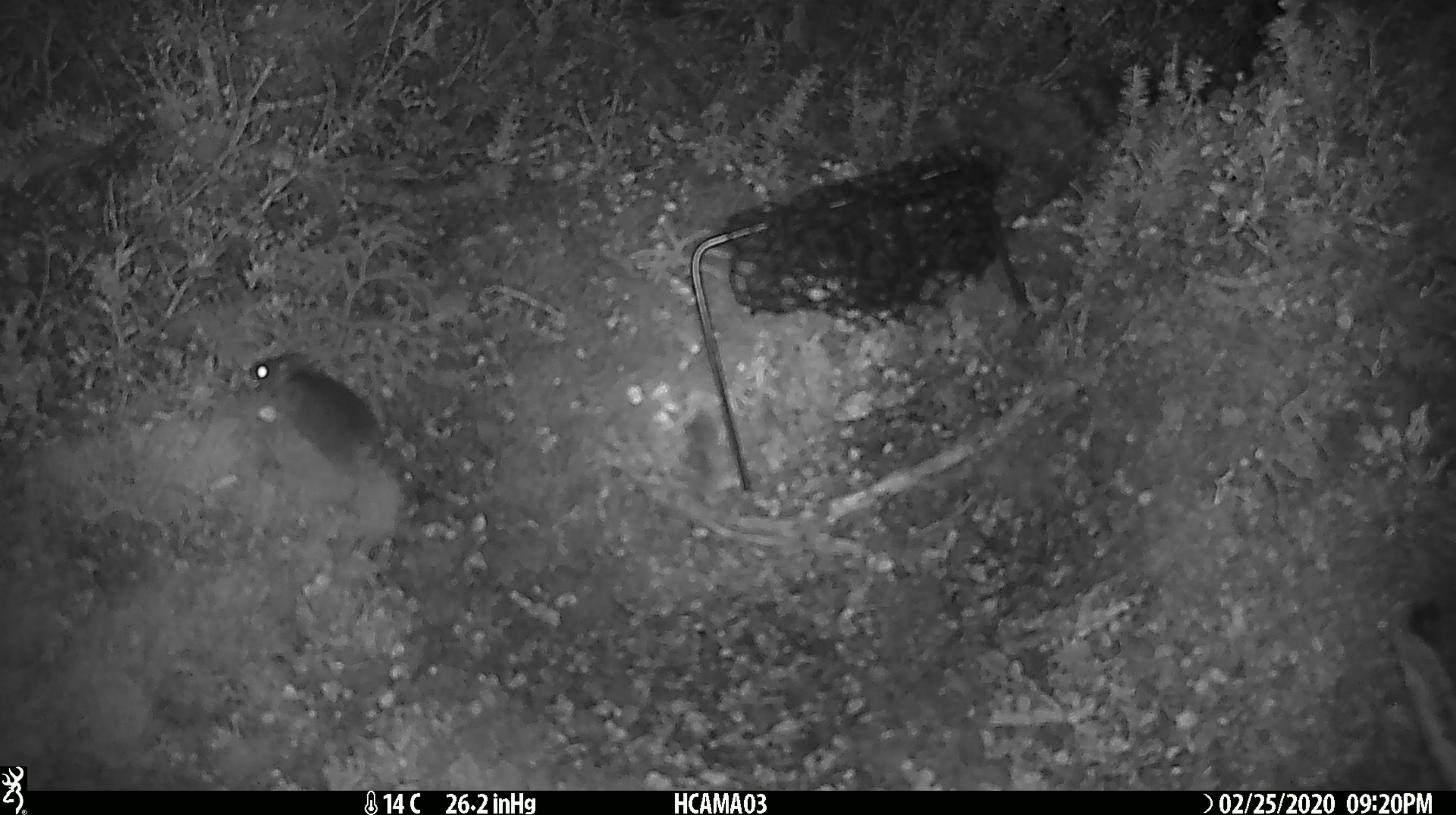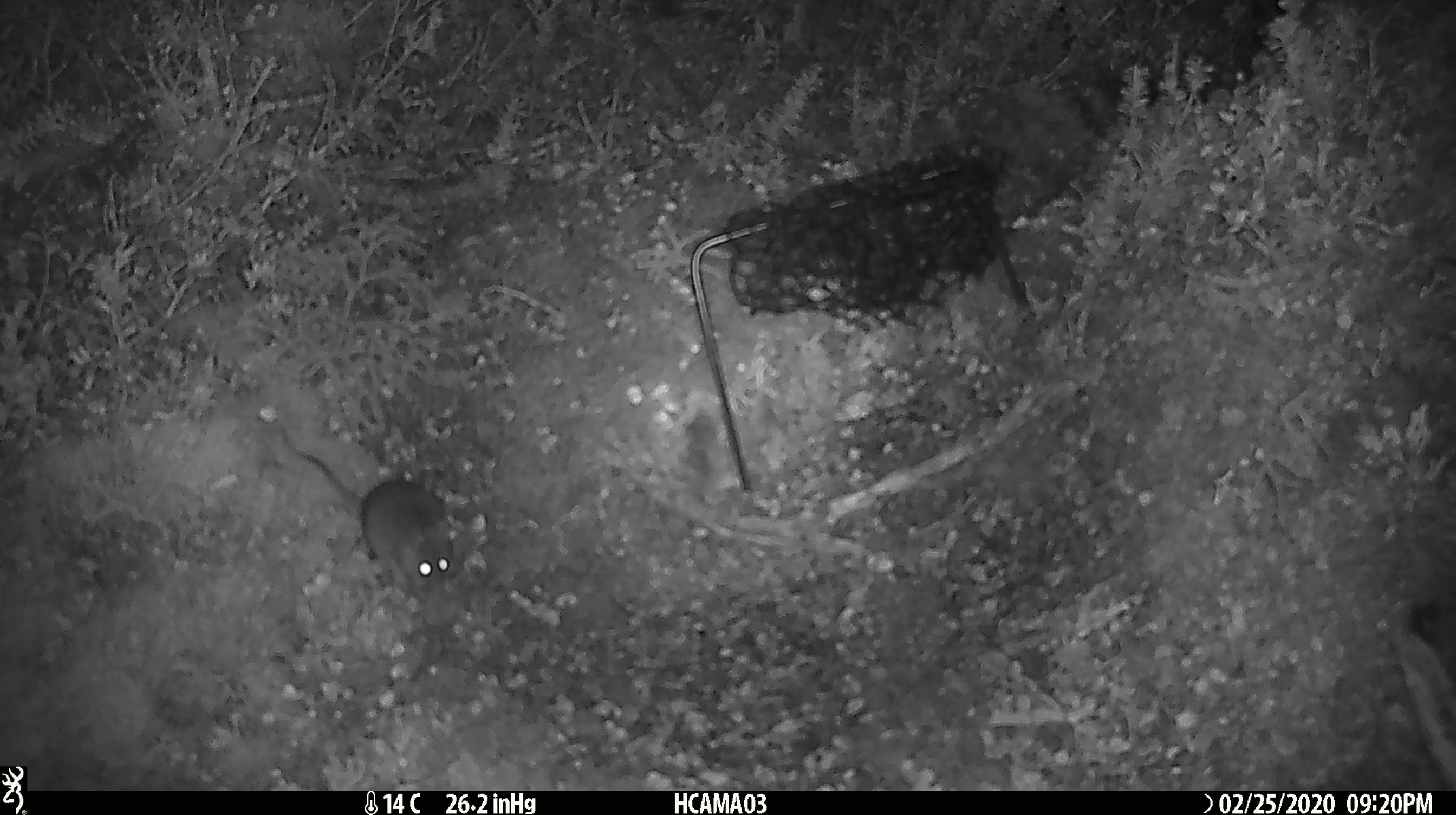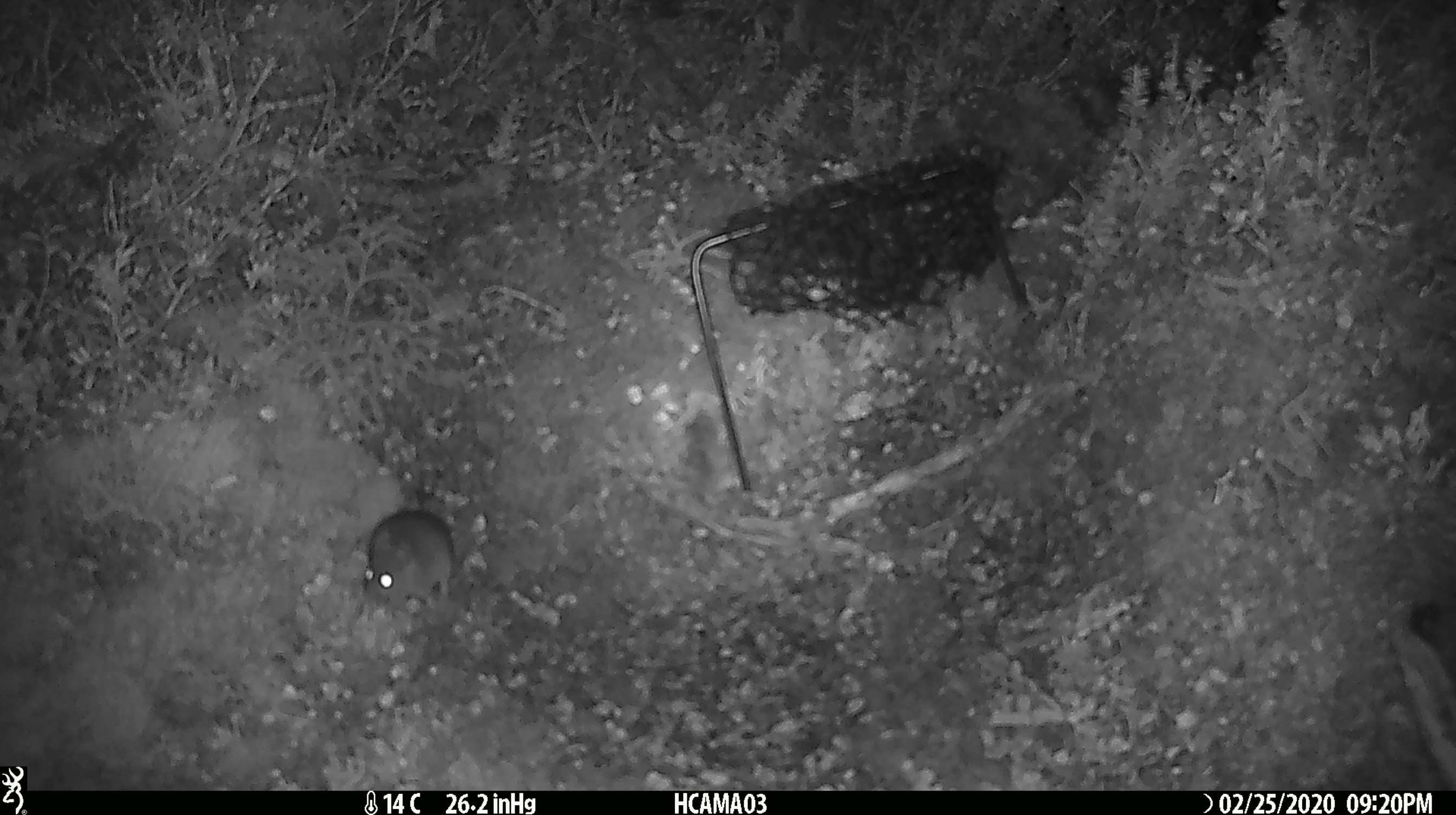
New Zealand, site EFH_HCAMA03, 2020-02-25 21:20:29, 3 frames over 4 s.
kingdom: Animalia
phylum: Chordata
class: Mammalia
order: Rodentia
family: Muridae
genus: Mus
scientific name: Mus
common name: mouse